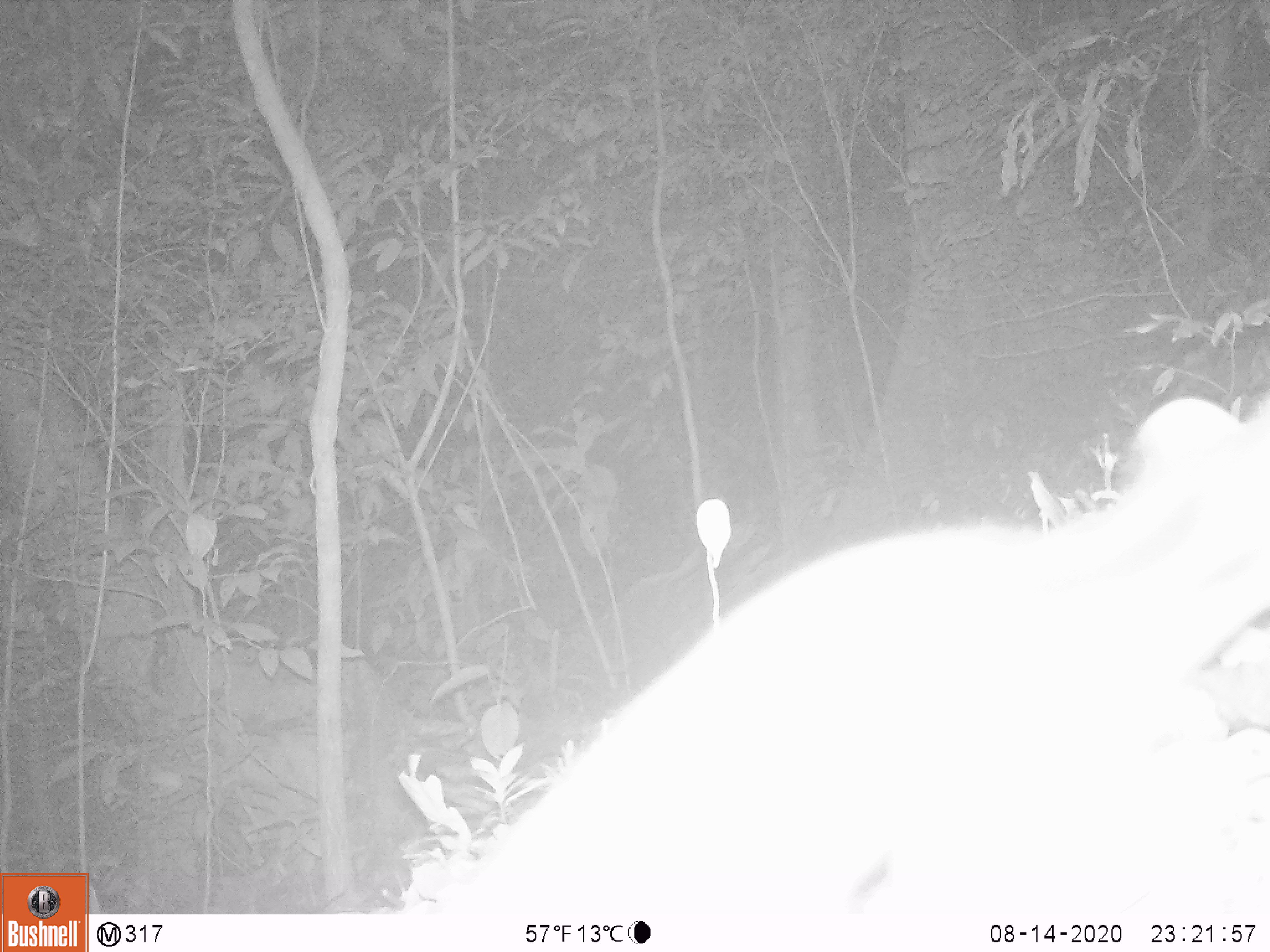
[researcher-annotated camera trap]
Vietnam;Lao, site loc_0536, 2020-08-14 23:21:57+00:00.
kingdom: Animalia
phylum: Chordata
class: Mammalia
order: Carnivora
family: Prionodontidae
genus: Prionodon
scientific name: Prionodon pardicolor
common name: spotted linsang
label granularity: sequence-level